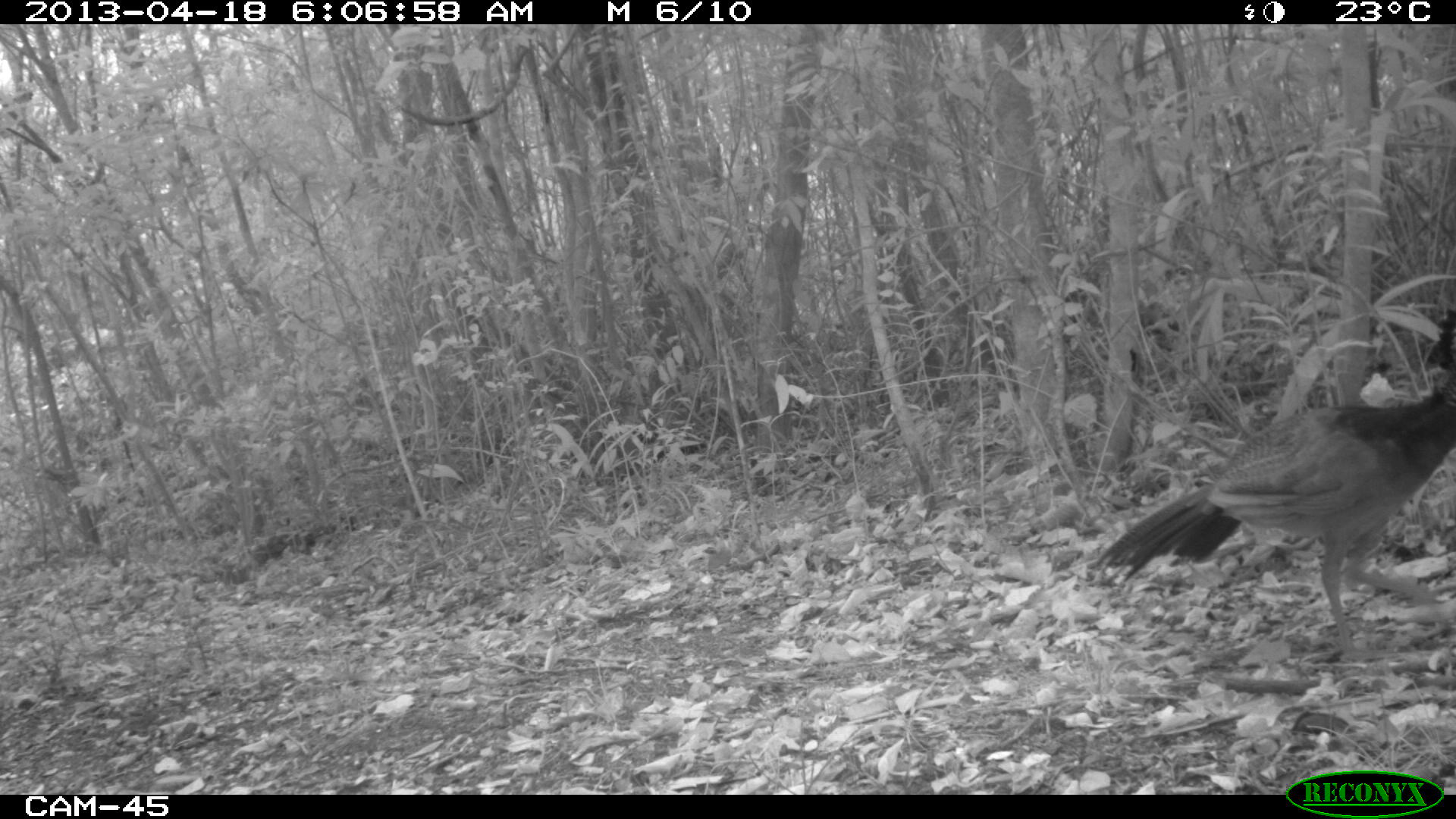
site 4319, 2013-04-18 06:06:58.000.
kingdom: Animalia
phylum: Chordata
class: Aves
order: Galliformes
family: Cracidae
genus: Crax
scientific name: Crax rubra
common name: great curassow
Crax rubra (great curassow), count 1, sex female.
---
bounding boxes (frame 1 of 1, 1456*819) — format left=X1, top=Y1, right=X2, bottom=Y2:
crax rubra: left=1095, top=306, right=1454, bottom=660